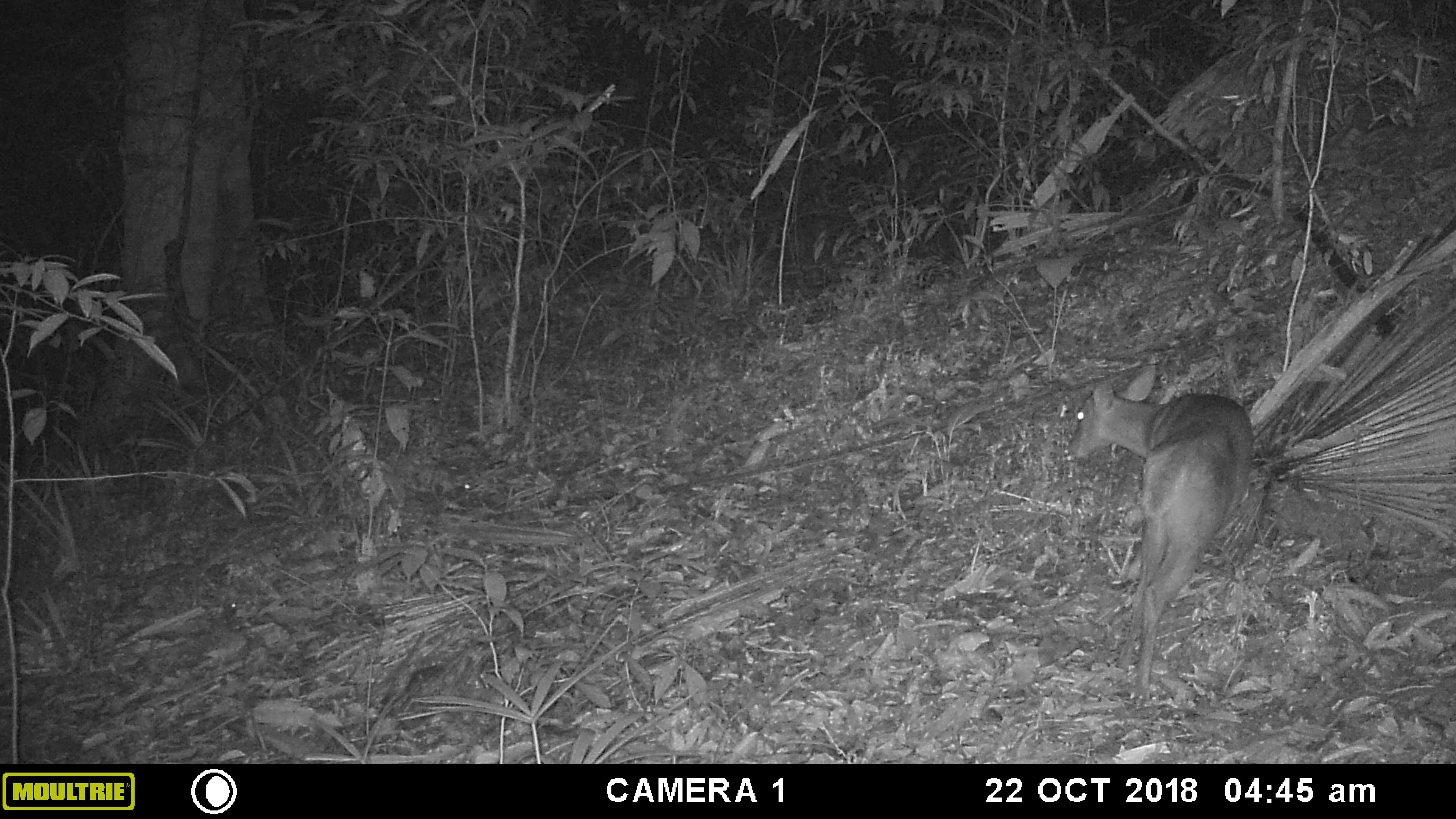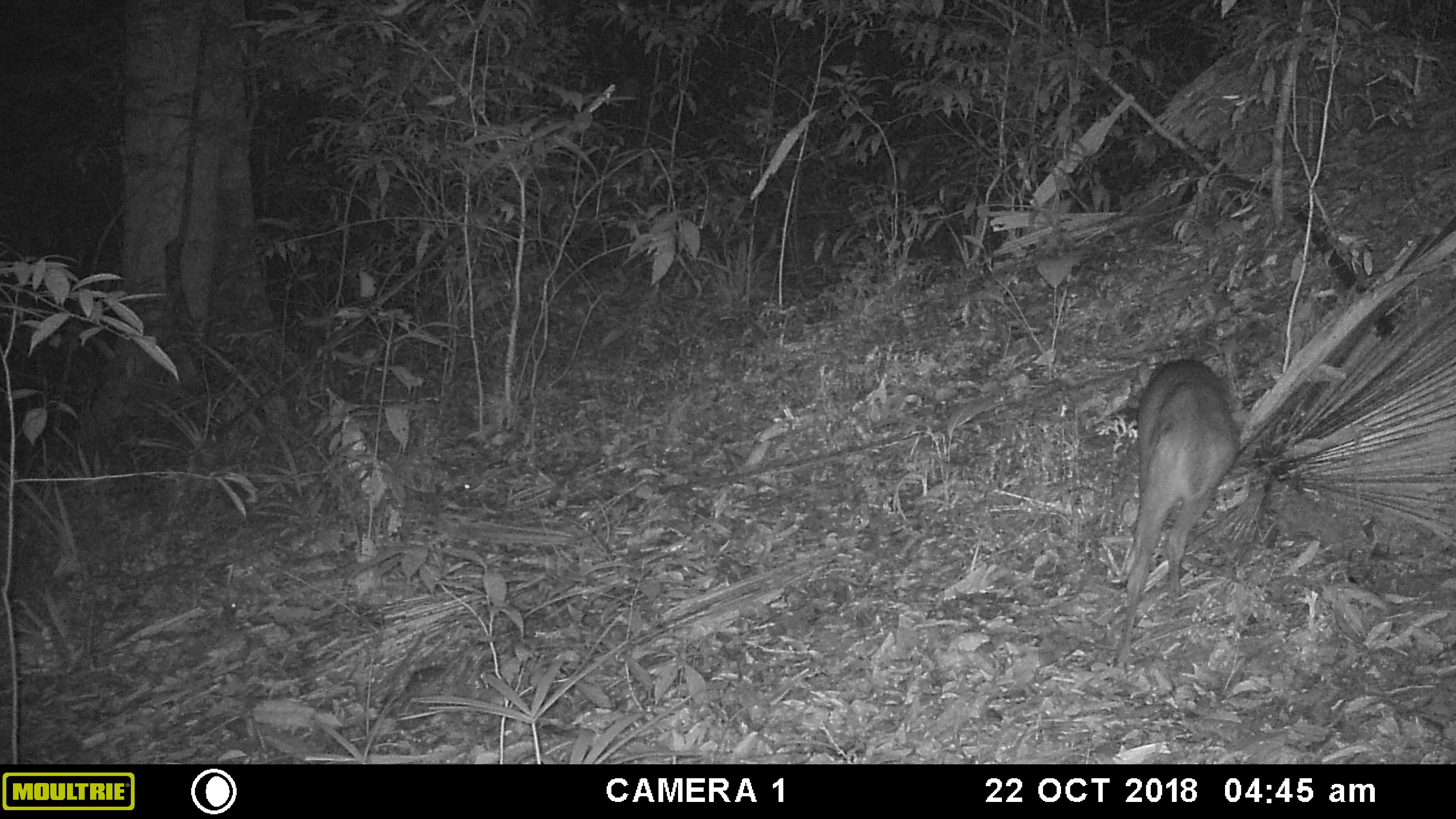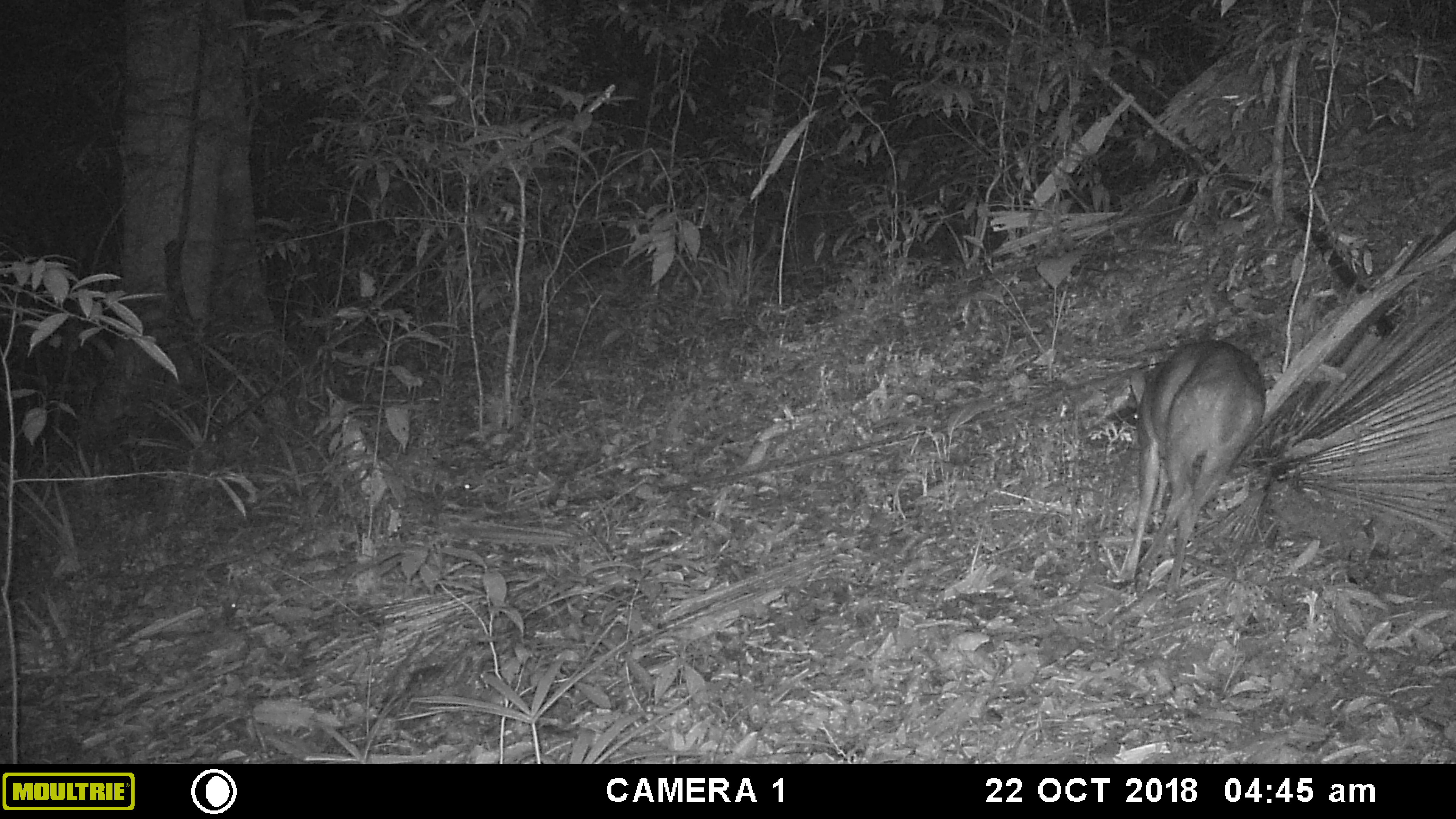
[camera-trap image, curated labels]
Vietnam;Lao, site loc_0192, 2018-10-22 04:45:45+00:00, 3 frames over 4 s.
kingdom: Animalia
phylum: Chordata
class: Mammalia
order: Artiodactyla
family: Cervidae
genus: Muntiacus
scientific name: Muntiacus vuquangensis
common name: large-antlered muntjac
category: large antlered muntjac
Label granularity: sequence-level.